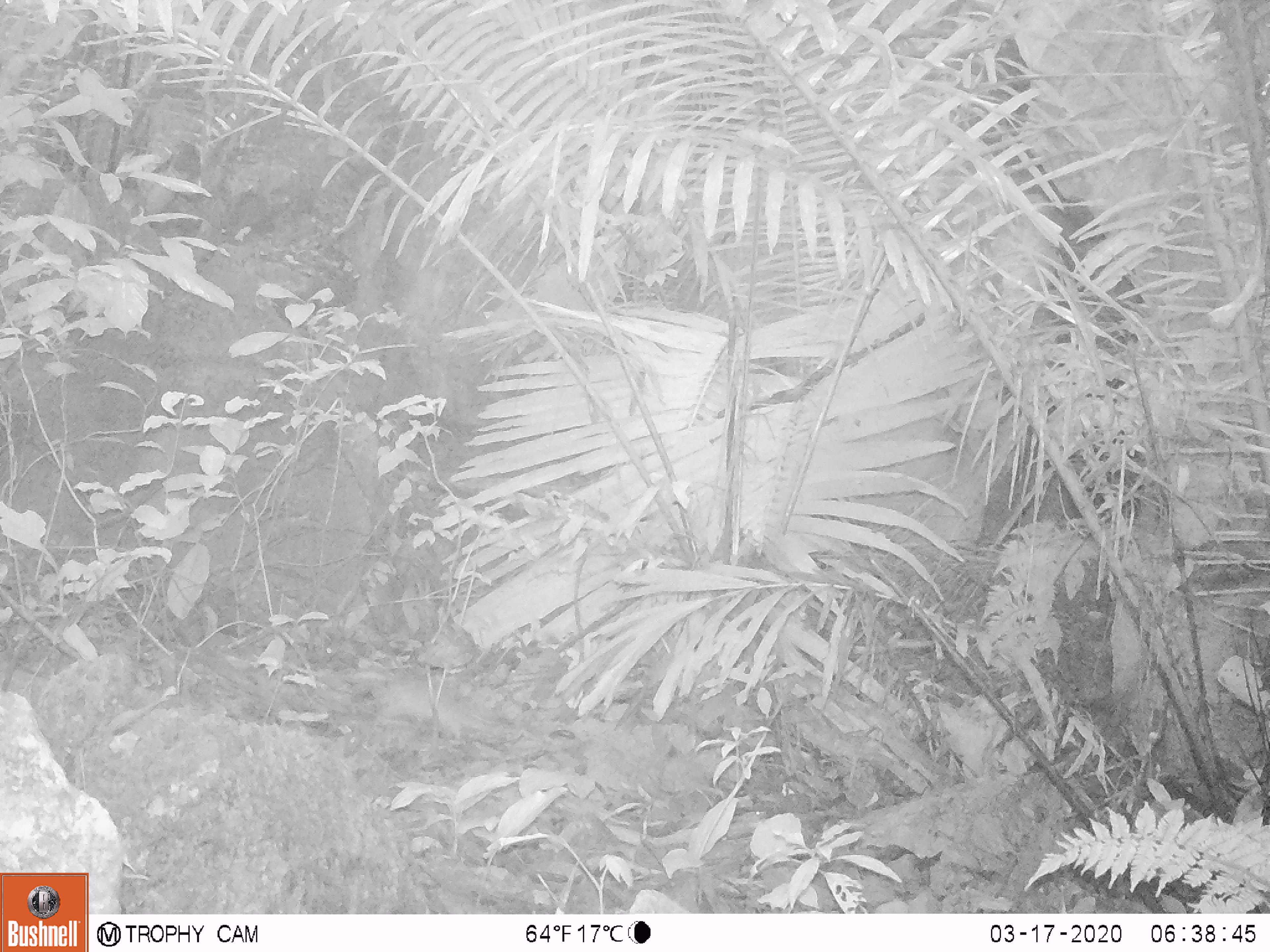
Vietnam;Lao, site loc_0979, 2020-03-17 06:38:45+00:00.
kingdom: Animalia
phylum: Chordata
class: Mammalia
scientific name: Mammalia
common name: mammal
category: unidentified small mammal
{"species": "unidentified small mammal (mammal) (Mammalia)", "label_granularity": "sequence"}